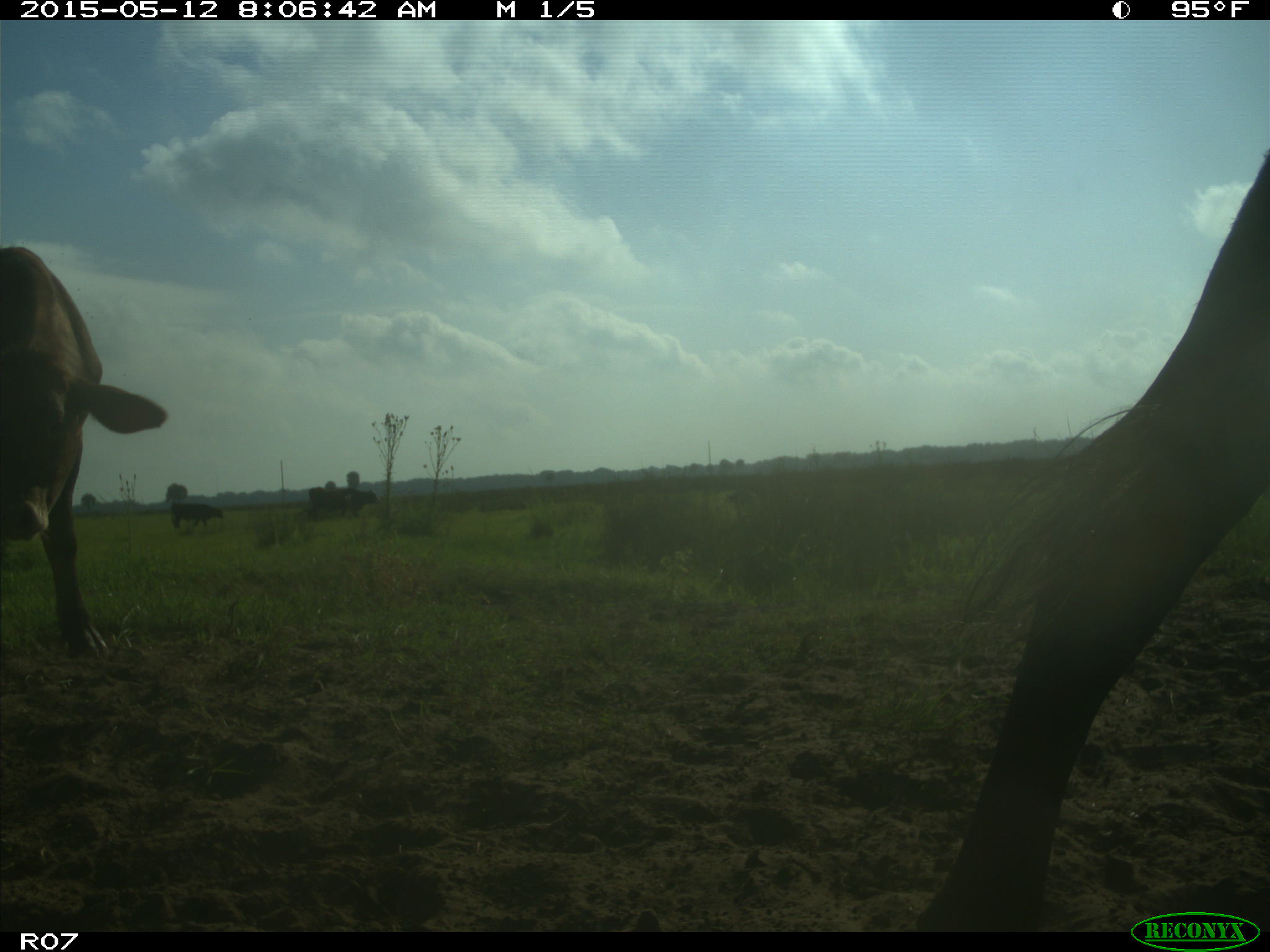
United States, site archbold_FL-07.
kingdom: Animalia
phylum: Chordata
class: Mammalia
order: Artiodactyla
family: Bovidae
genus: Bos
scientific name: Bos taurus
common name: domestic cow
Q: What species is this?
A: Bos taurus (domestic cow).